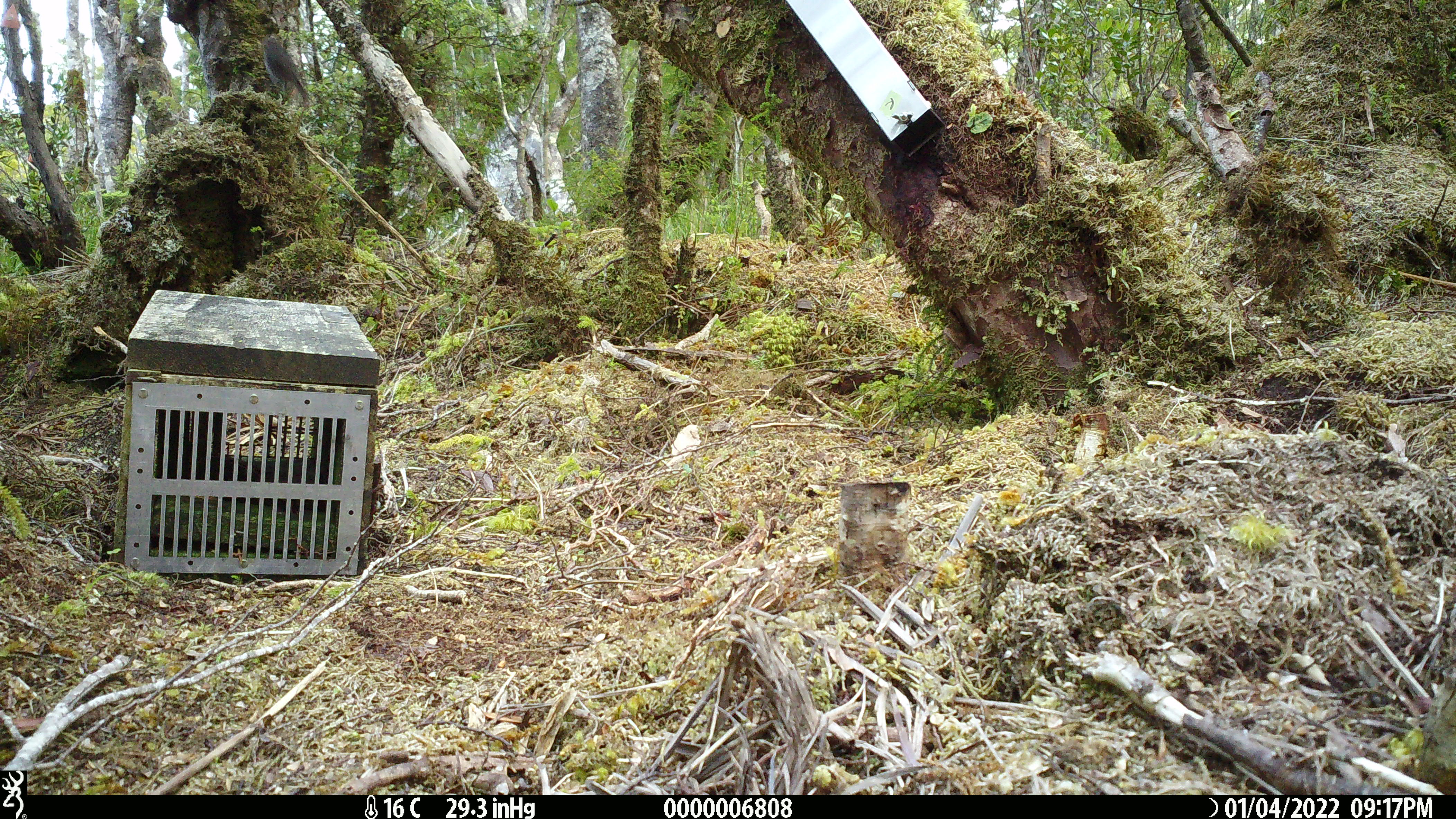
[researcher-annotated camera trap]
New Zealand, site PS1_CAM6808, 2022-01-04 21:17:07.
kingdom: Animalia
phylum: Chordata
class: Aves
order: Passeriformes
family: Petroicidae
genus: Petroica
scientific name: Petroica australis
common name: new zealand robin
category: robin